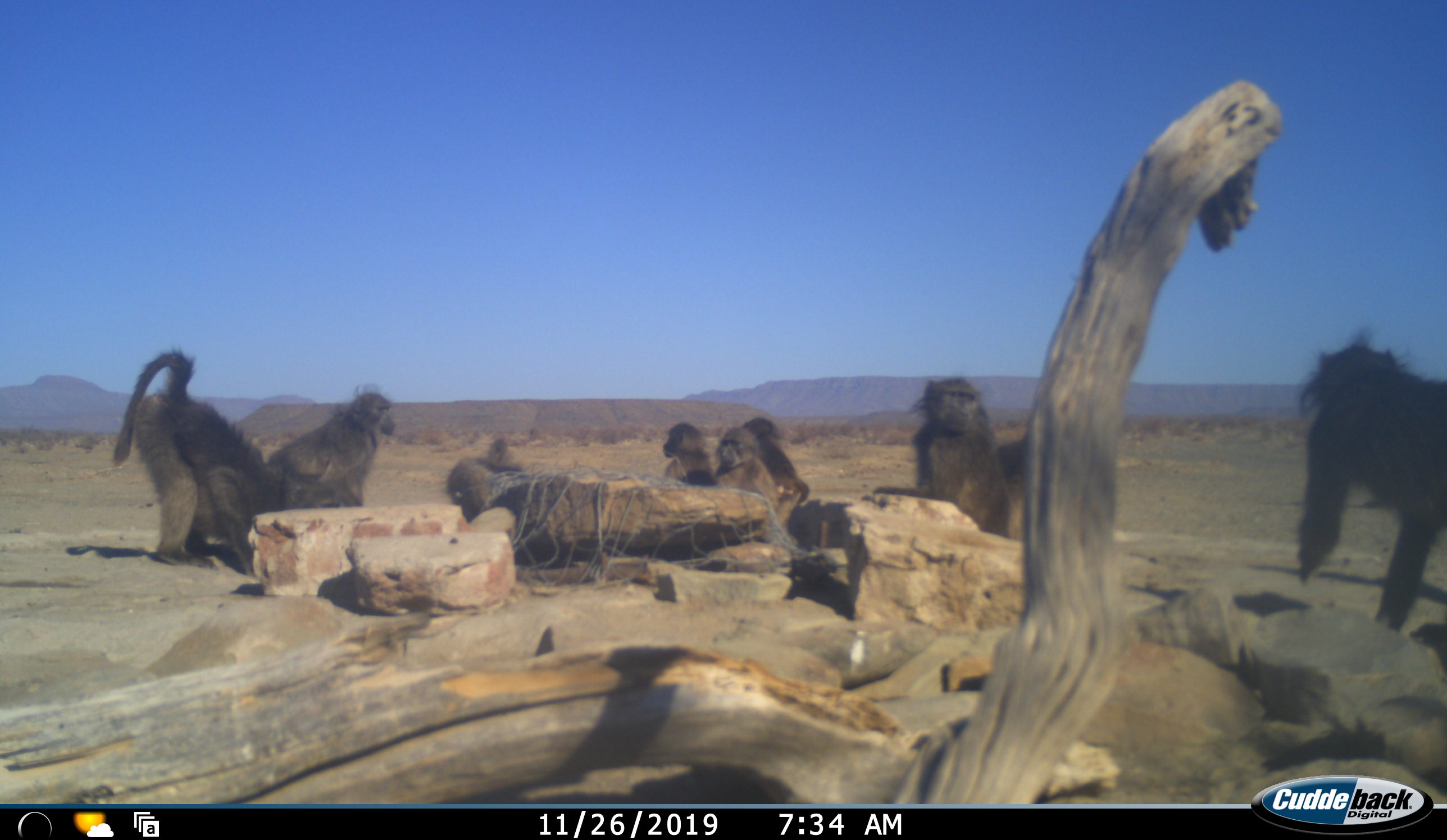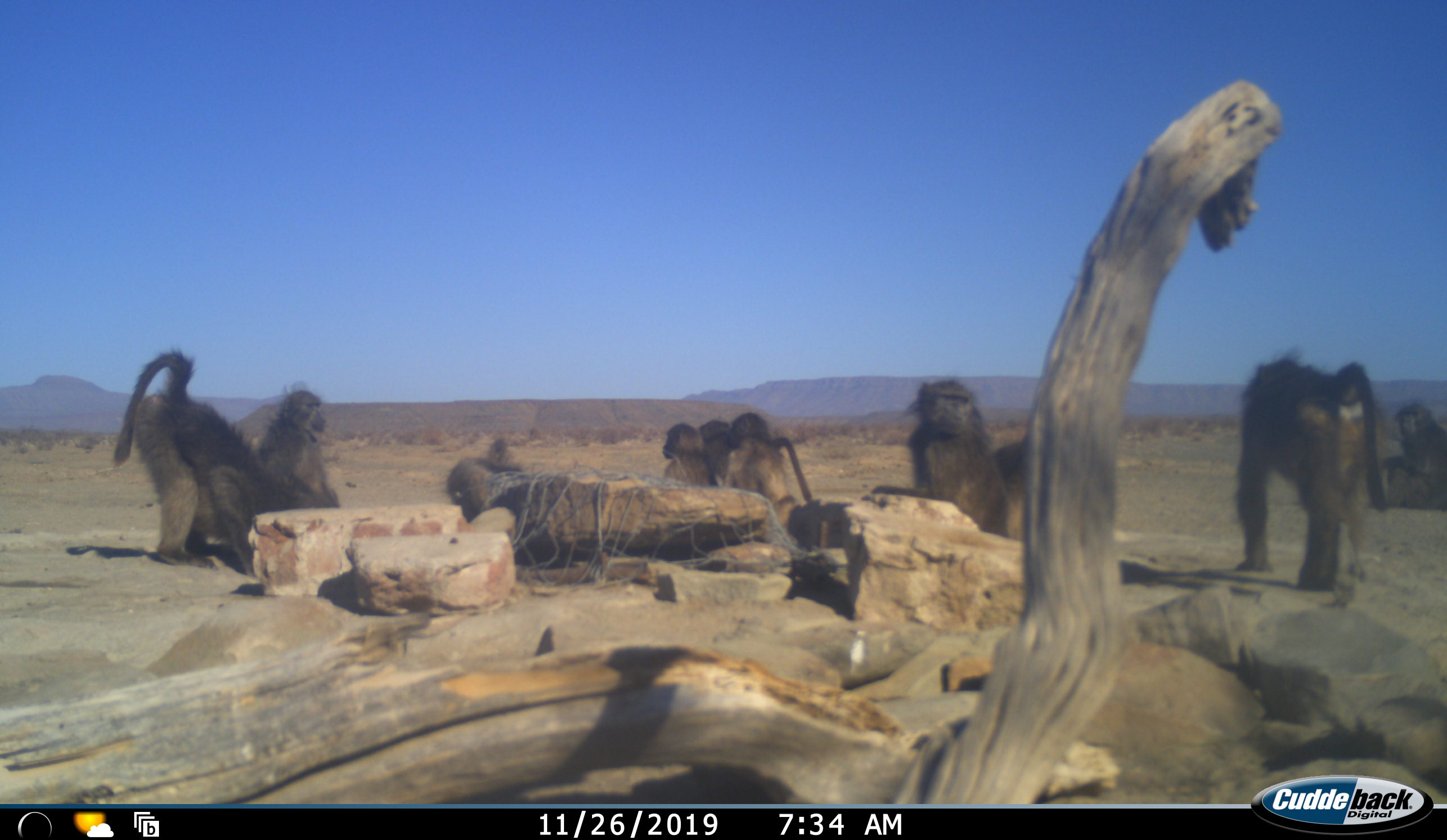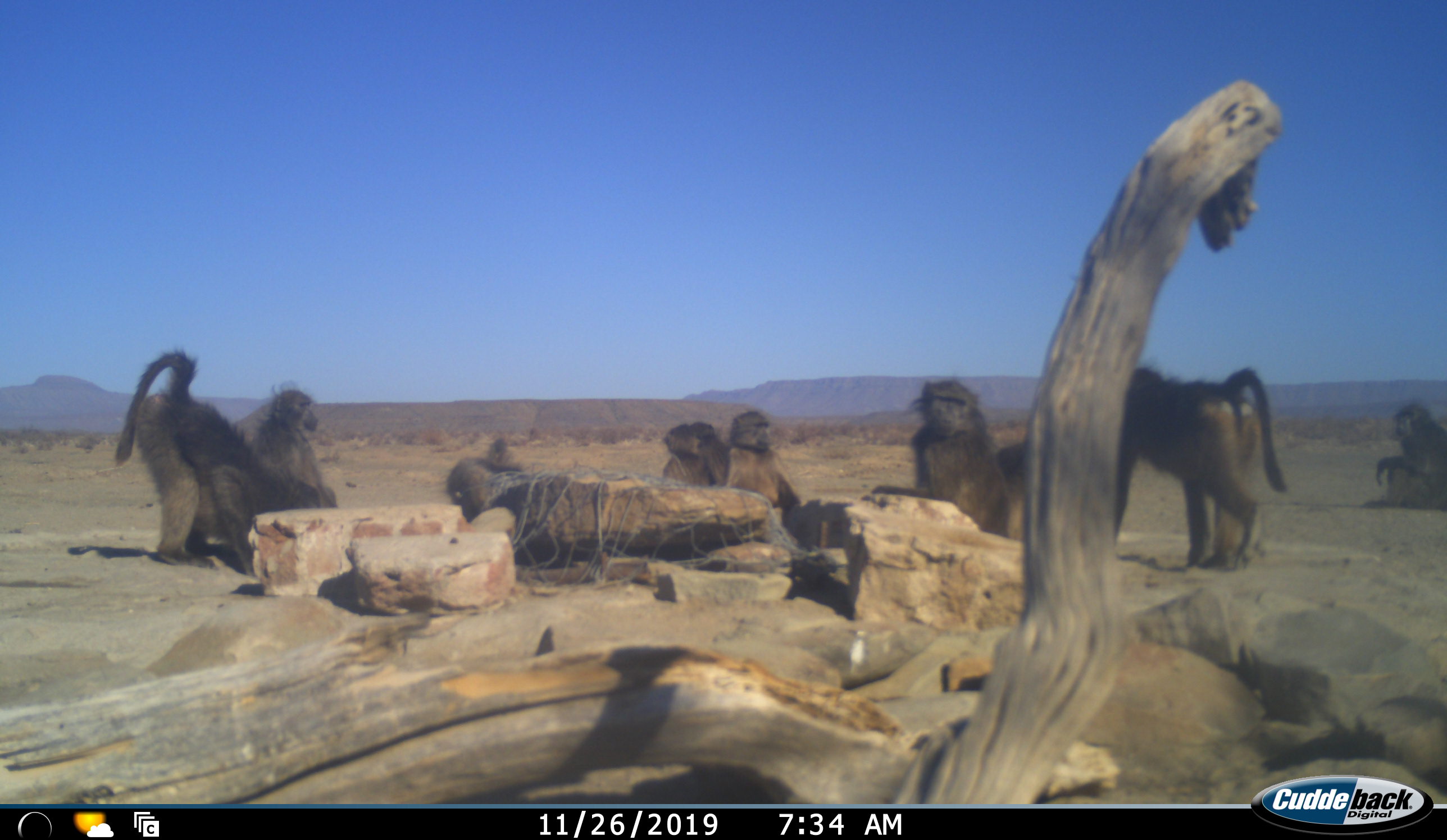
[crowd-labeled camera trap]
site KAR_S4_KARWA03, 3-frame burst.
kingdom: Animalia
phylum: Chordata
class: Mammalia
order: Primates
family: Cercopithecidae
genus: Papio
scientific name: Papio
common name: baboon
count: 9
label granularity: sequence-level